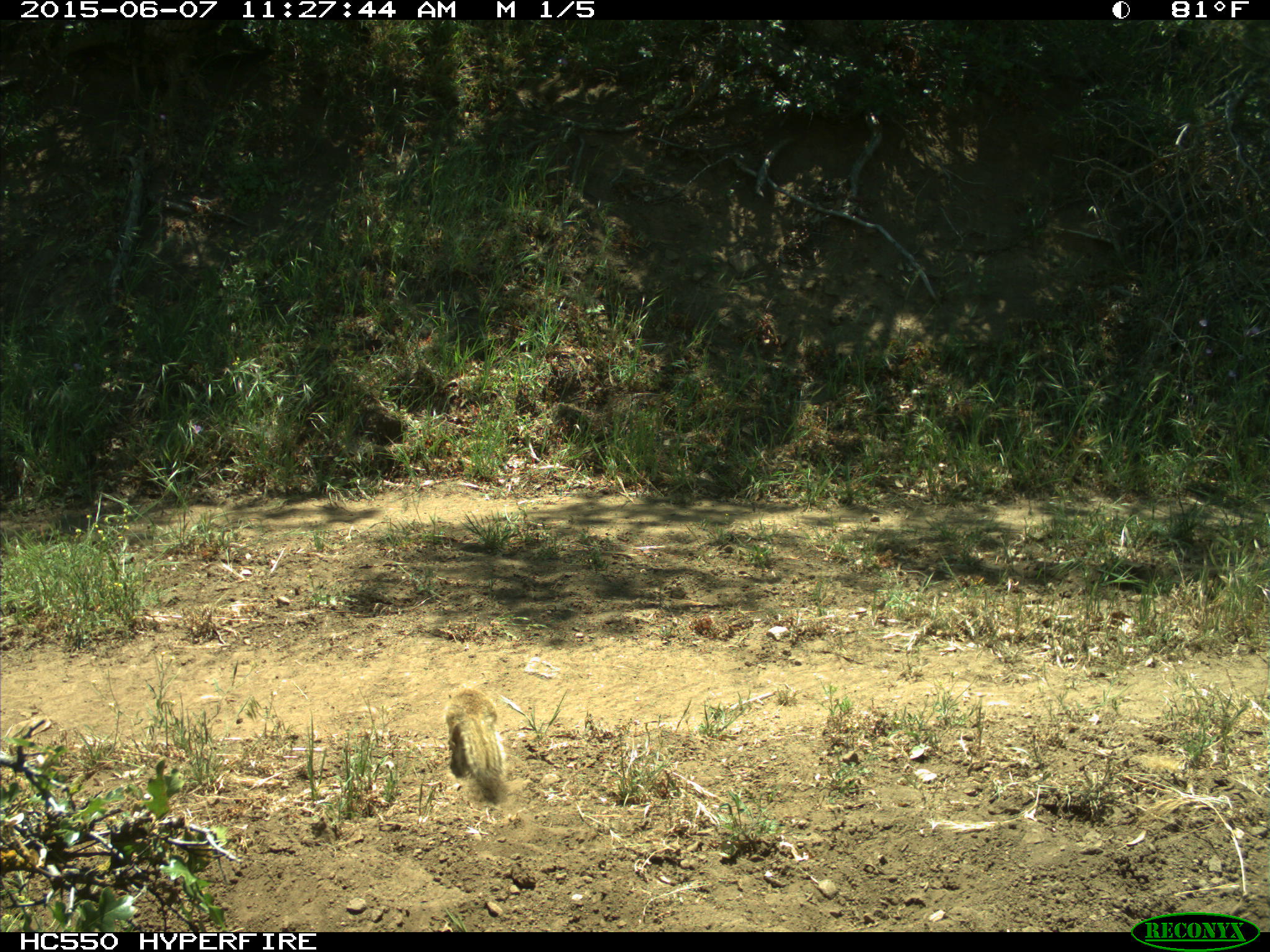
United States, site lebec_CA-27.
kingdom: Animalia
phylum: Chordata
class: Mammalia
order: Rodentia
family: Sciuridae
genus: Otospermophilus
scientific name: Otospermophilus beecheyi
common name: california ground squirrel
Otospermophilus beecheyi (california ground squirrel).